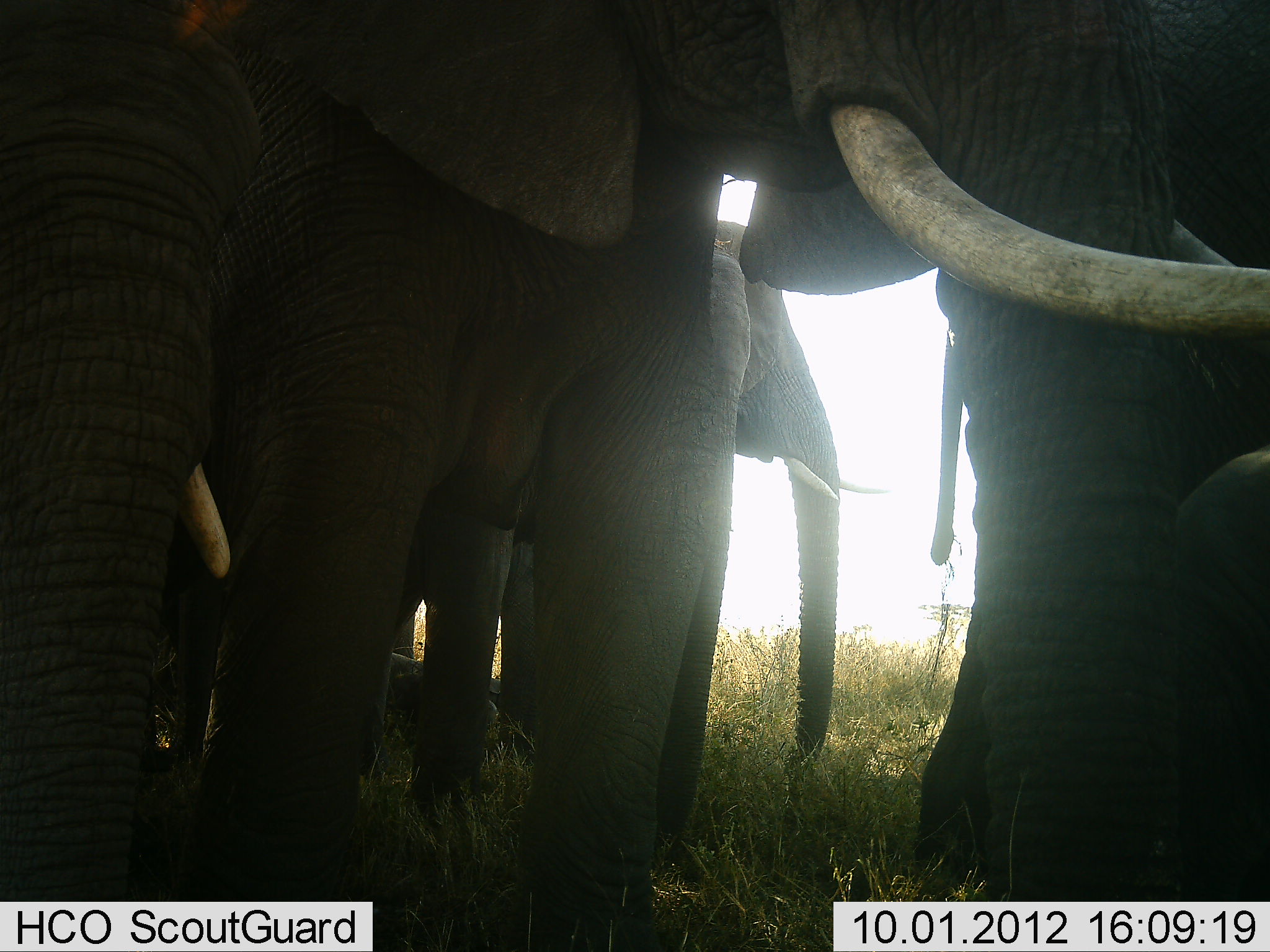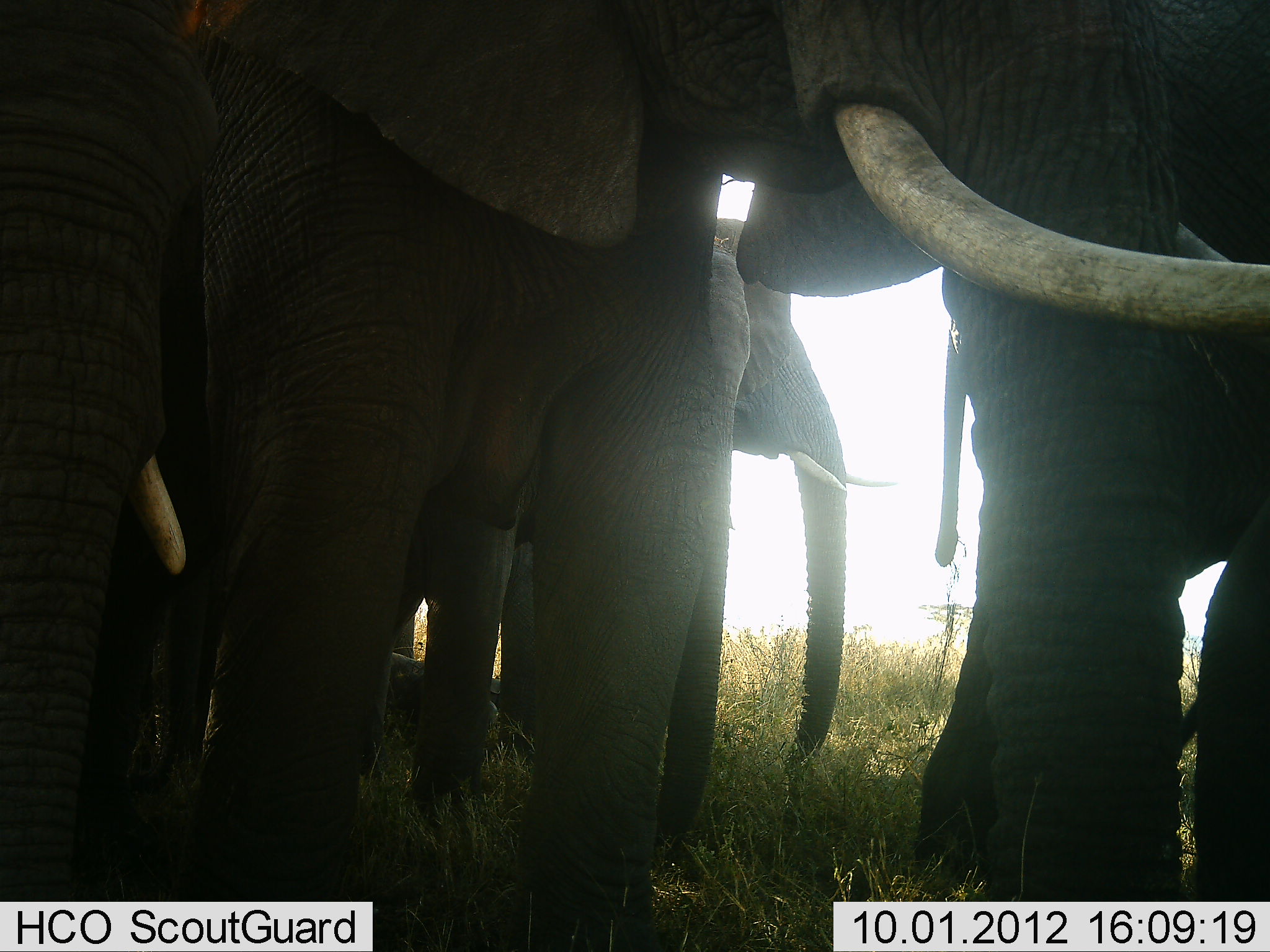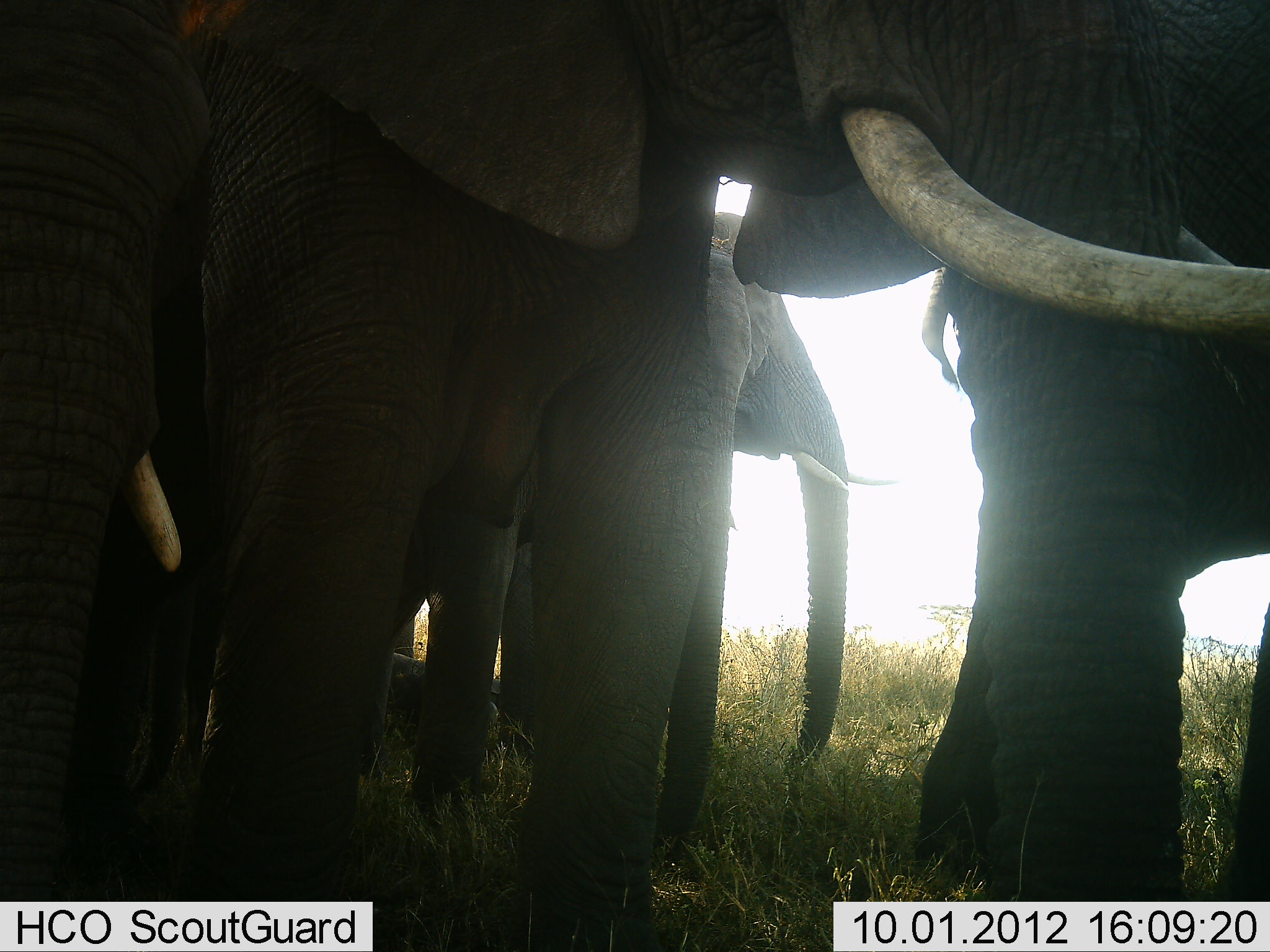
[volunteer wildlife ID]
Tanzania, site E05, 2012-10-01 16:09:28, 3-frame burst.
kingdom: Animalia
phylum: Chordata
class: Mammalia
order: Proboscidea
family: Elephantidae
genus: Loxodonta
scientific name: Loxodonta africana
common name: african bush elephant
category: elephant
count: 5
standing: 80%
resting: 30%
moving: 10%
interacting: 0%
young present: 50%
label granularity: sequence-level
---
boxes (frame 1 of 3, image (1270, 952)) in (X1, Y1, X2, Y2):
group: (0, 0, 1270, 951)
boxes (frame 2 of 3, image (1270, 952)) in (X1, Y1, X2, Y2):
group: (0, 0, 1270, 946)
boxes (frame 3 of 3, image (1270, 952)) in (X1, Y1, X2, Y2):
group: (0, 1, 1269, 901)